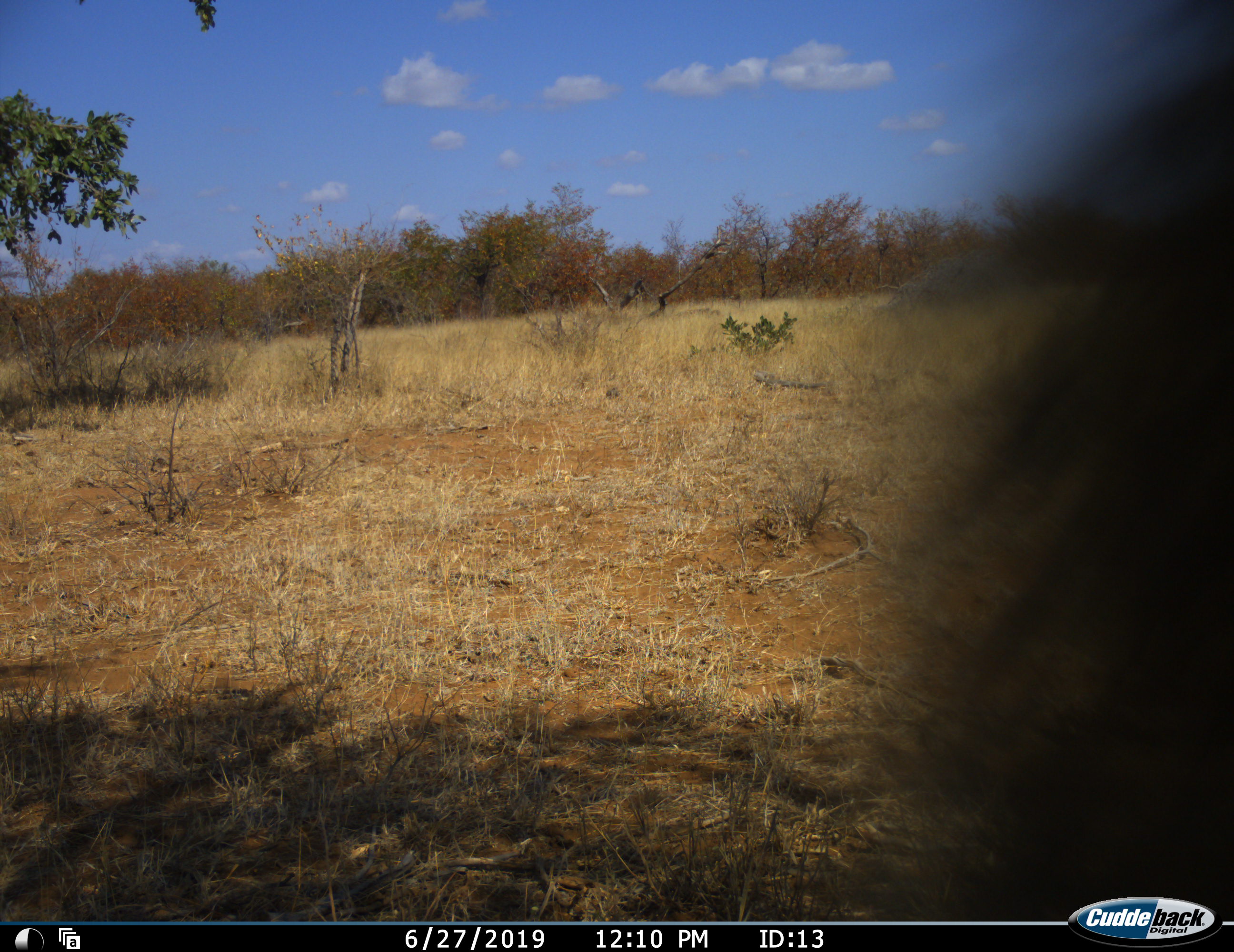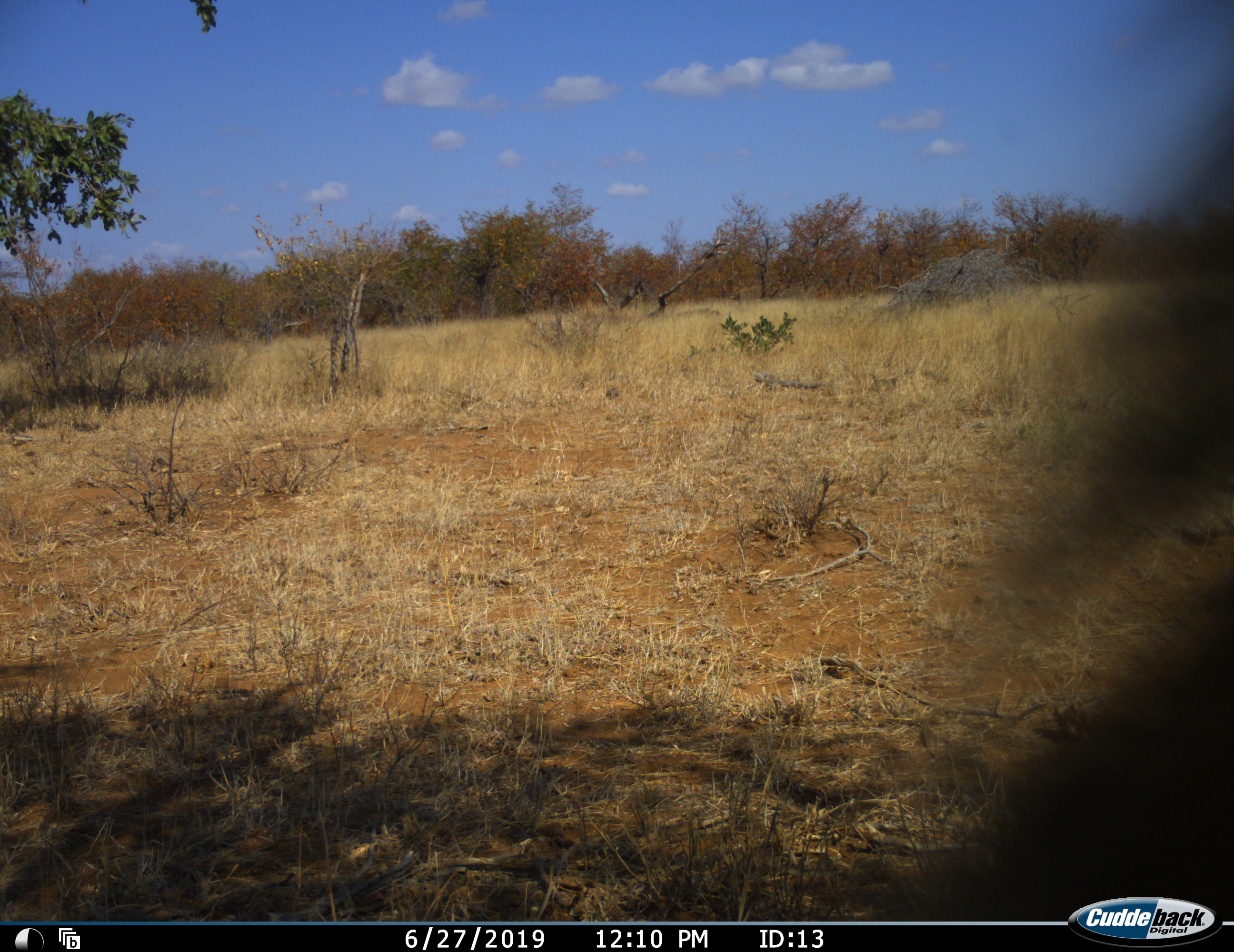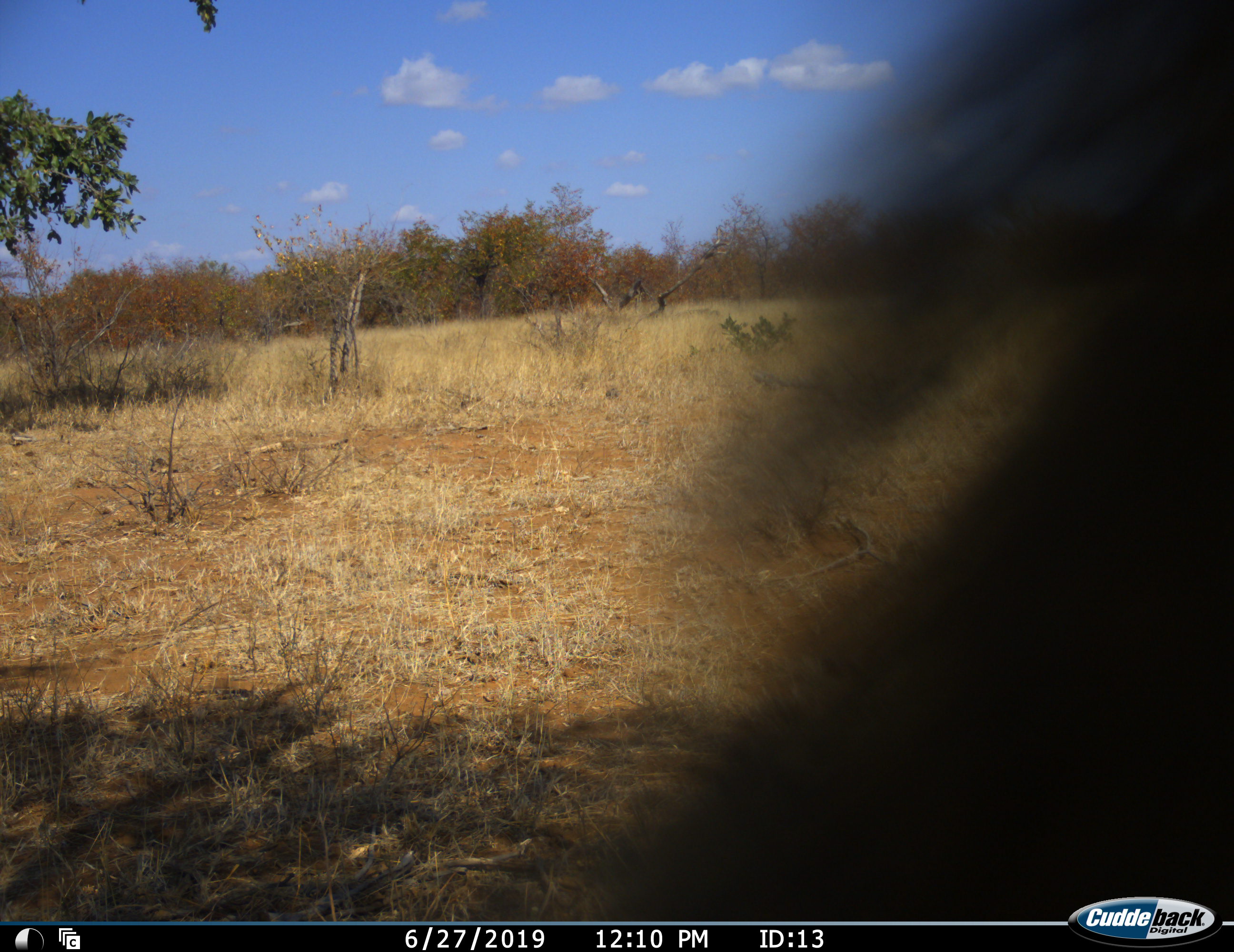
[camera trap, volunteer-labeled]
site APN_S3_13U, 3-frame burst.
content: unidentified animal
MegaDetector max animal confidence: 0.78